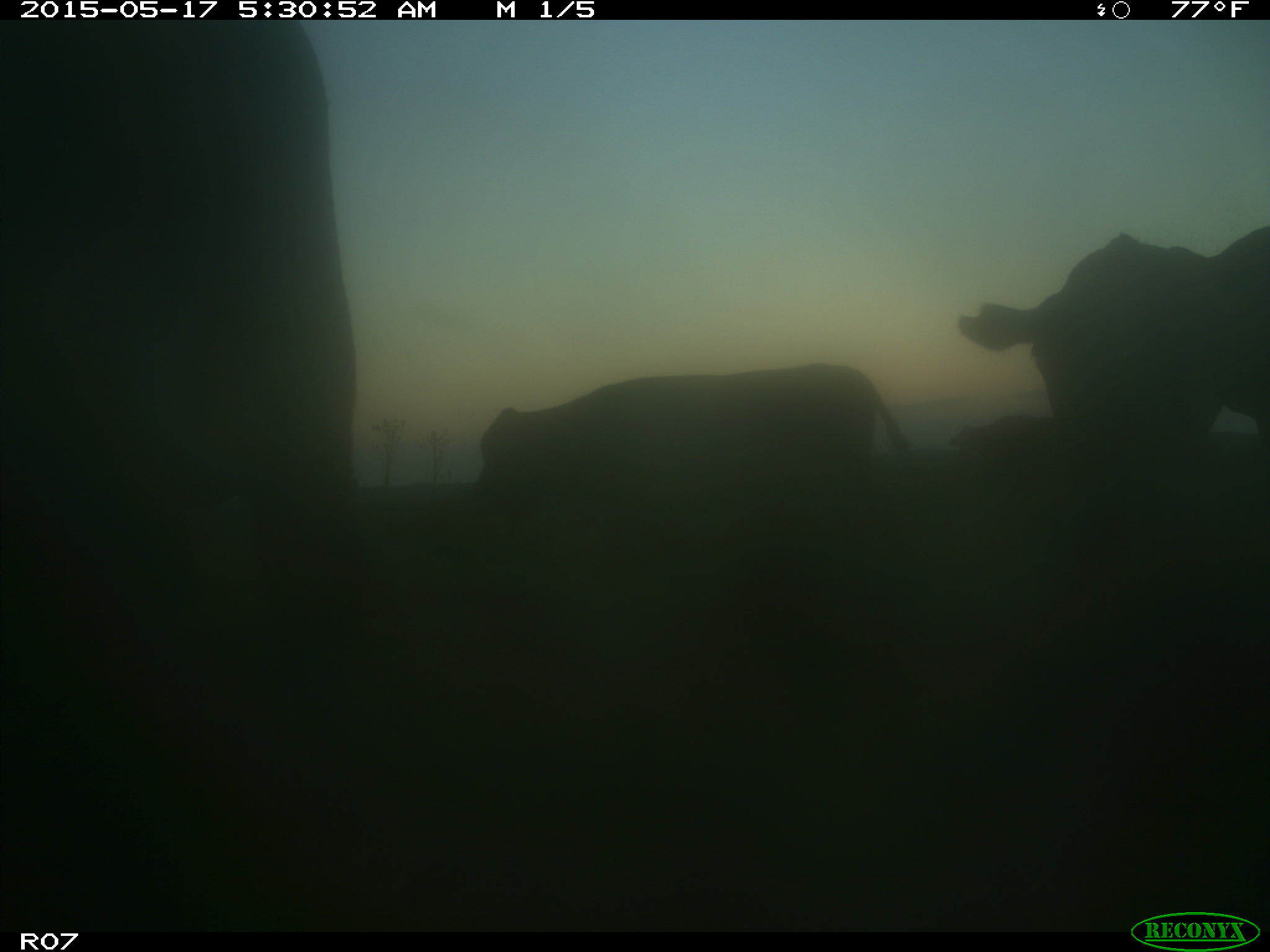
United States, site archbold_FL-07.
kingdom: Animalia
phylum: Chordata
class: Mammalia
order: Artiodactyla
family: Bovidae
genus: Bos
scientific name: Bos taurus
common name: domestic cow